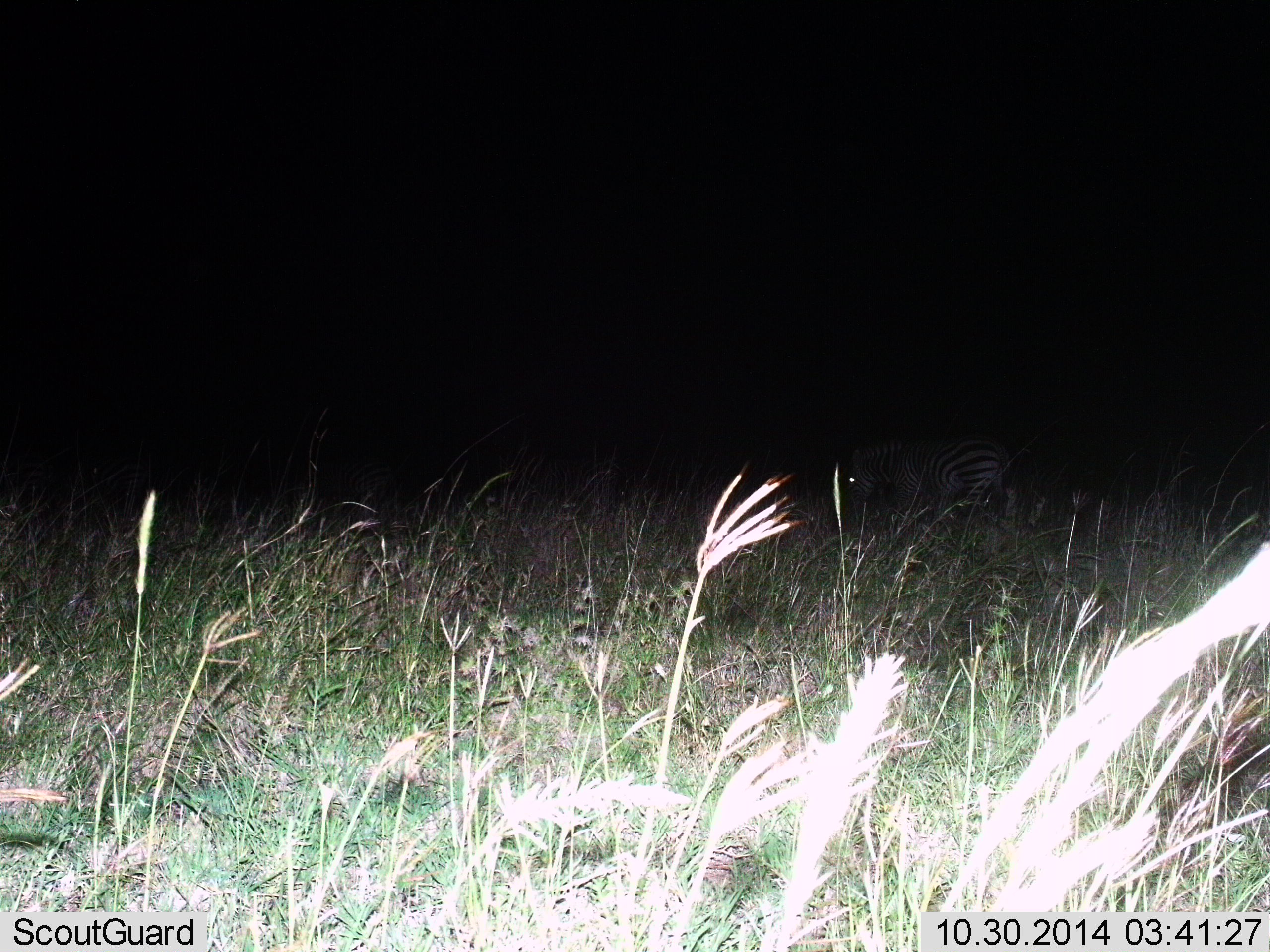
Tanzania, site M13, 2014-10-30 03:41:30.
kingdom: Animalia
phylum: Chordata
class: Mammalia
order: Perissodactyla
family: Equidae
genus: Equus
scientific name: Equus quagga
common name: plains zebra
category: zebra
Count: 1.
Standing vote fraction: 30%.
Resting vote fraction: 10%.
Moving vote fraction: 30%.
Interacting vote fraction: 0%.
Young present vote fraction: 0%.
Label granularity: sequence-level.